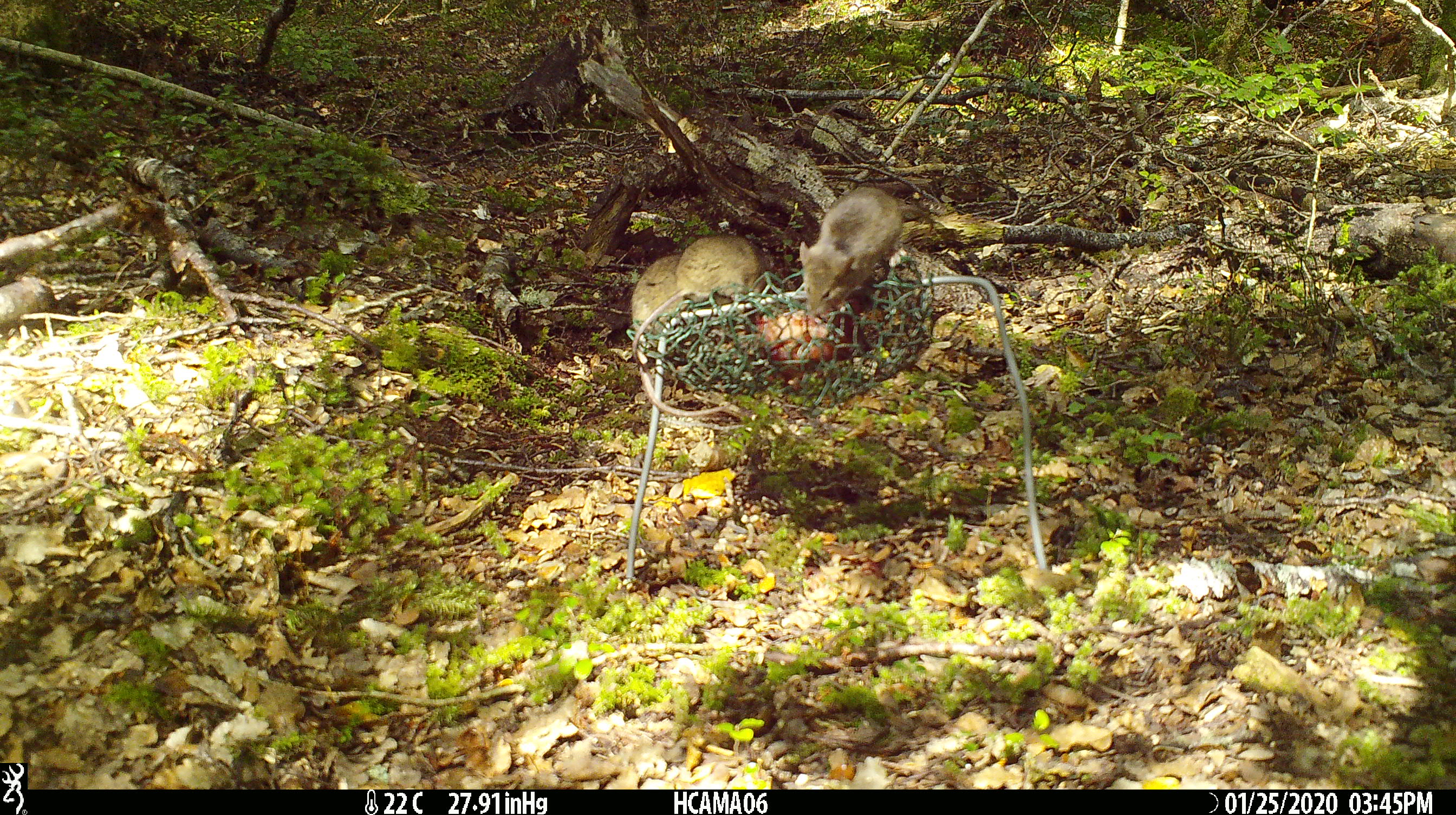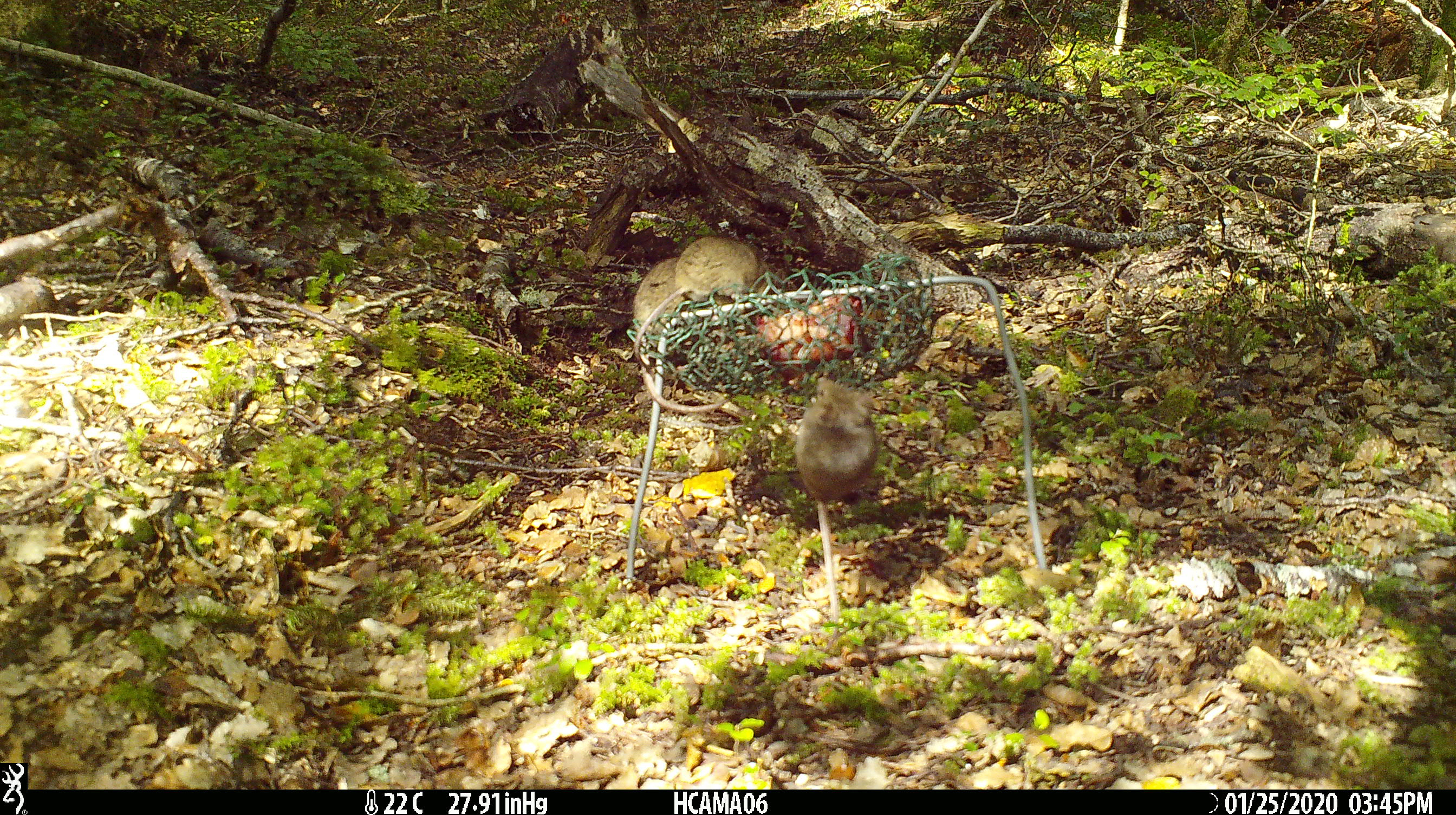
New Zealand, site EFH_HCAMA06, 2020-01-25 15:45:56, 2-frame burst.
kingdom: Animalia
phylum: Chordata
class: Mammalia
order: Rodentia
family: Muridae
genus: Mus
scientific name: Mus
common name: mouse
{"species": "mouse (Mus)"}